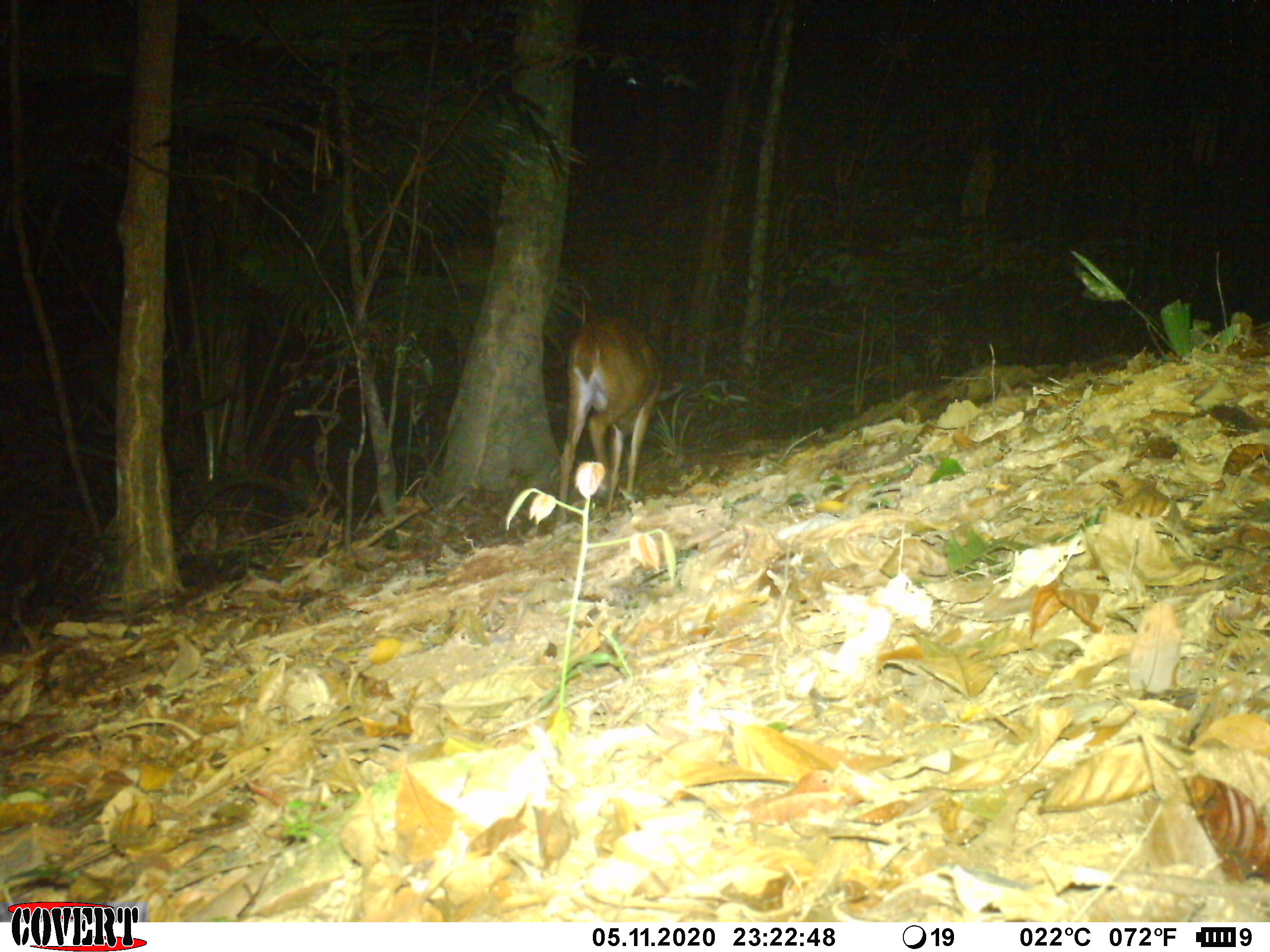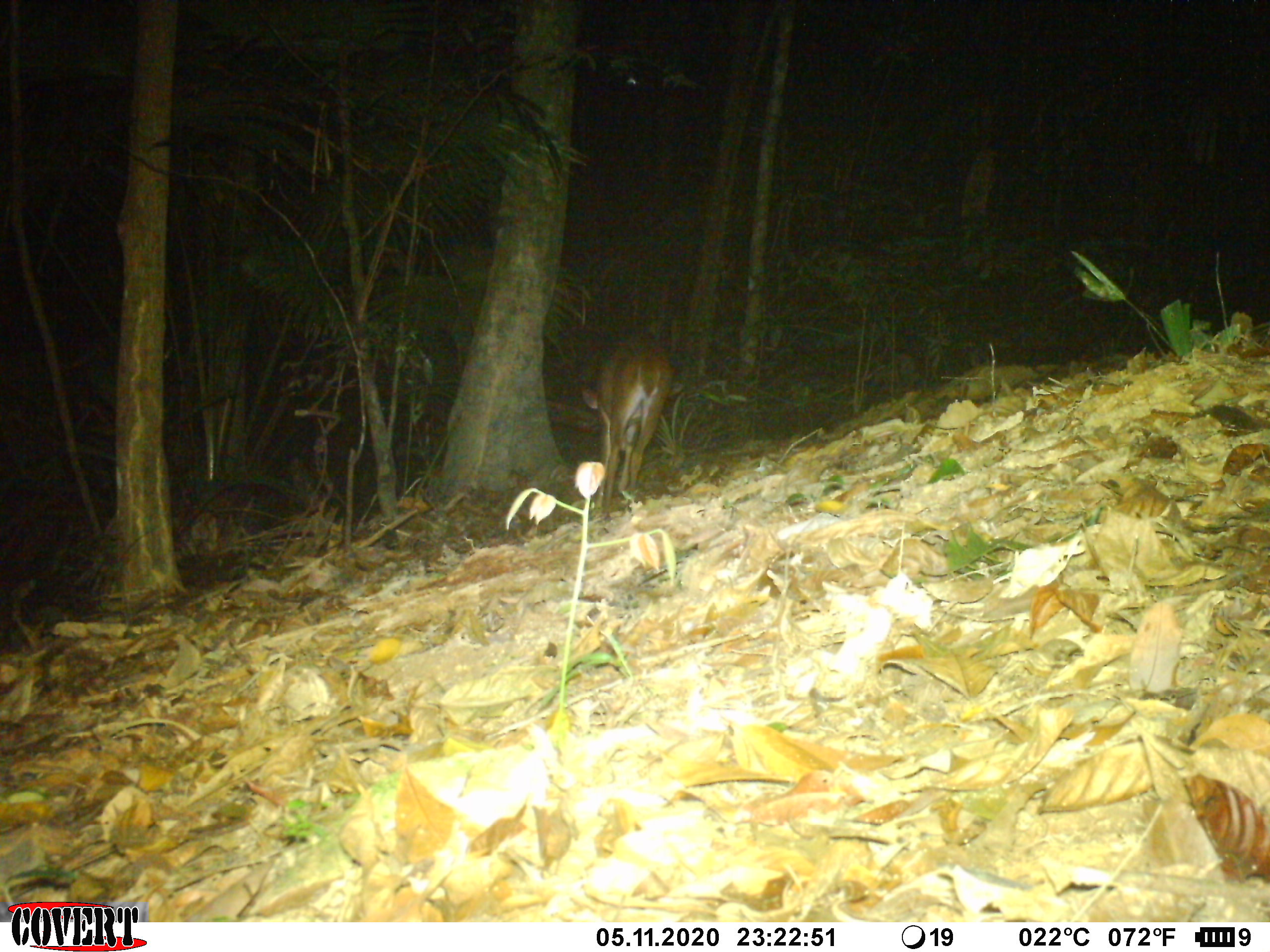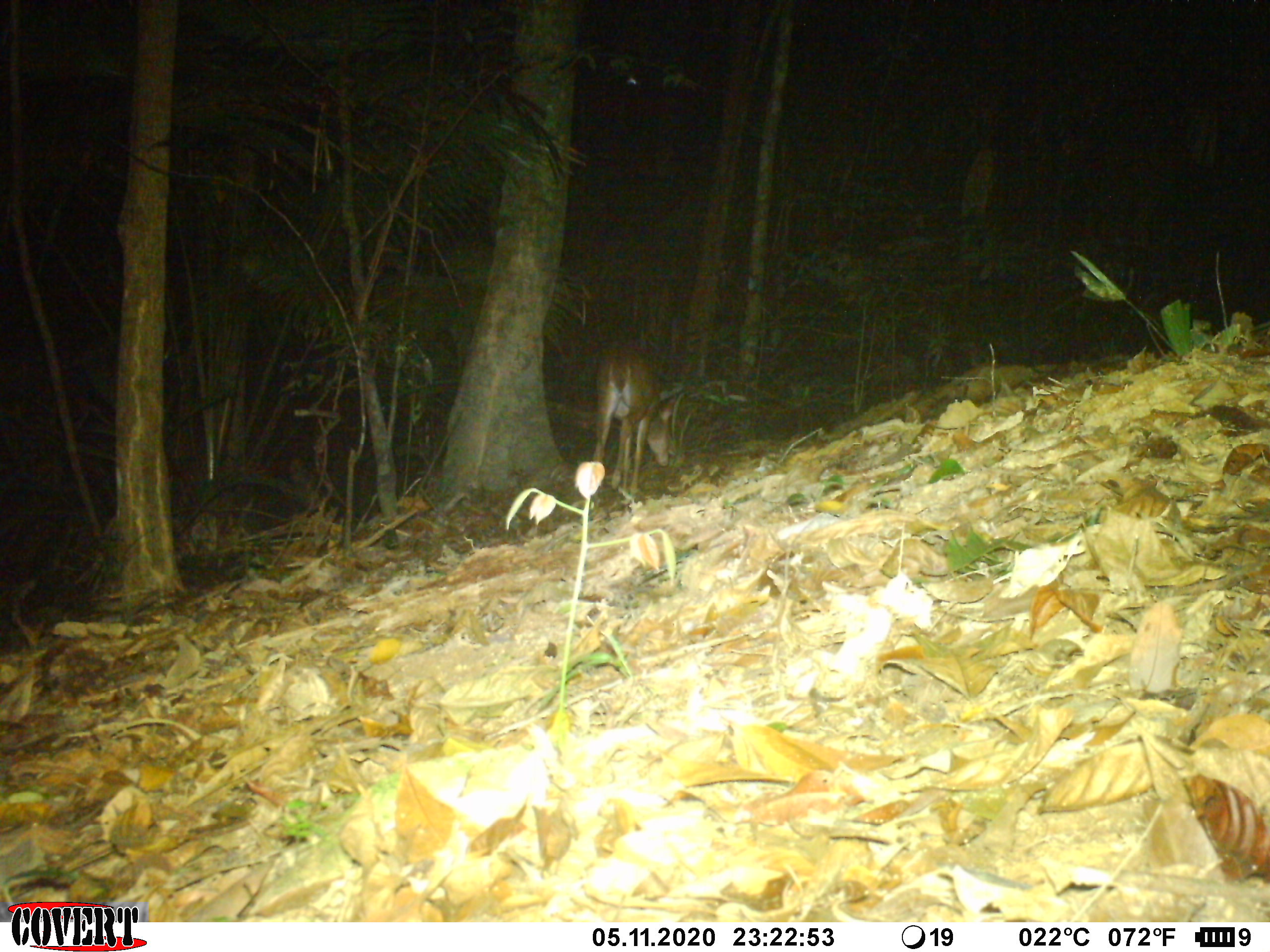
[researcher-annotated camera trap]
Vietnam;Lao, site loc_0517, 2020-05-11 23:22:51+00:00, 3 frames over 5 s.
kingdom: Animalia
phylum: Chordata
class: Mammalia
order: Artiodactyla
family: Cervidae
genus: Muntiacus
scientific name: Muntiacus vuquangensis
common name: large-antlered muntjac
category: large antlered muntjac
Large antlered muntjac (large-antlered muntjac) (Muntiacus vuquangensis). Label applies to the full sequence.